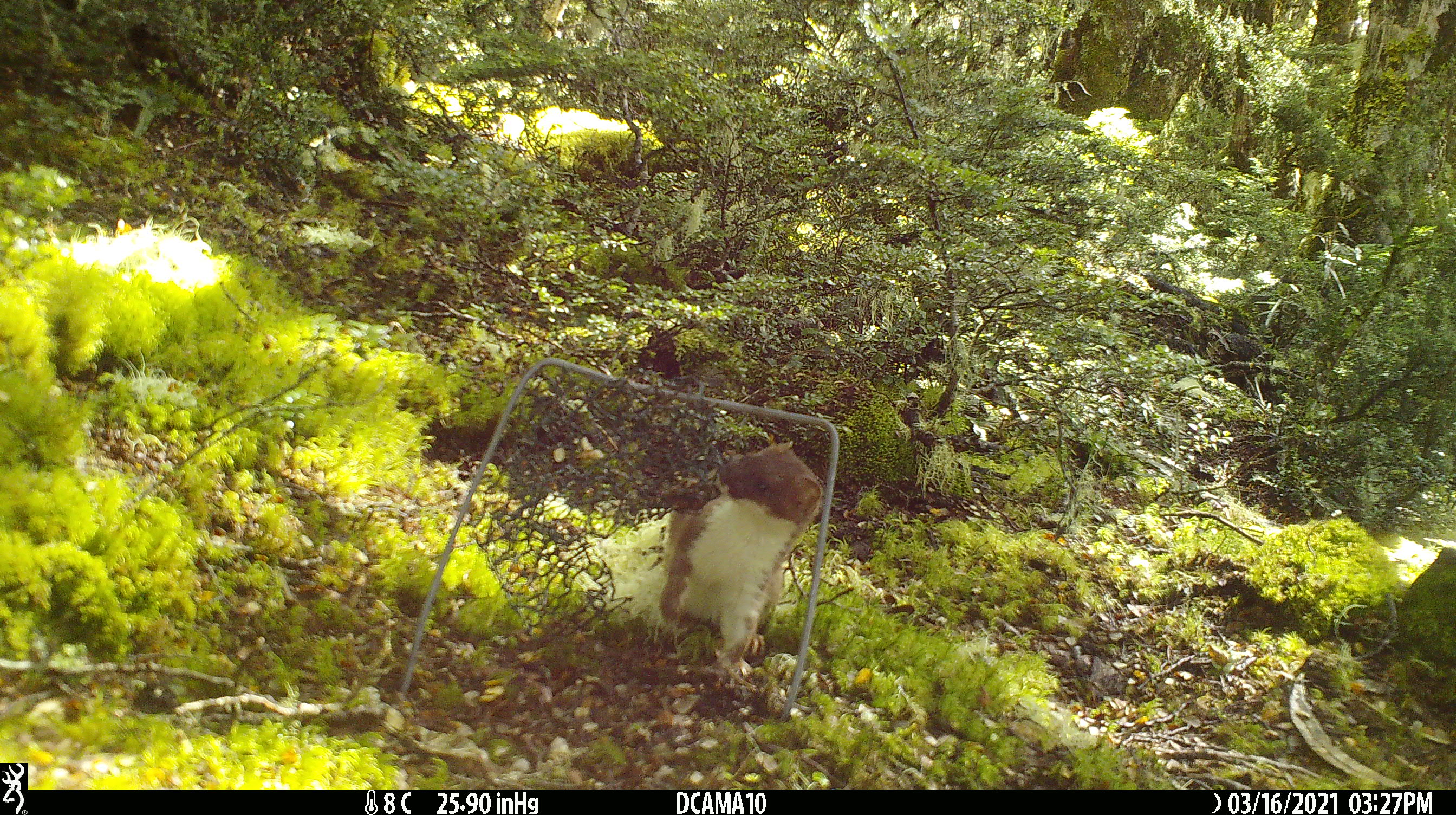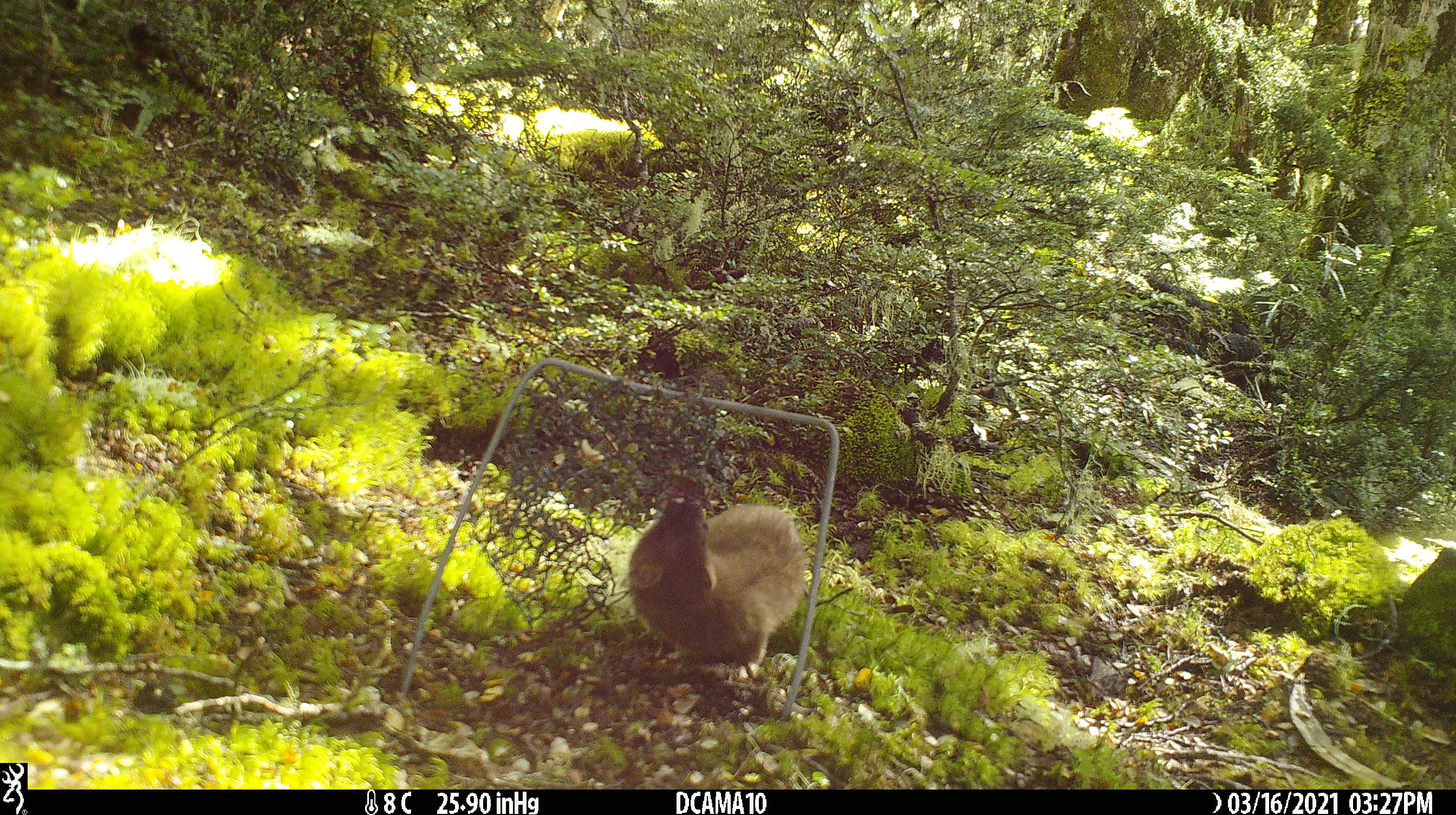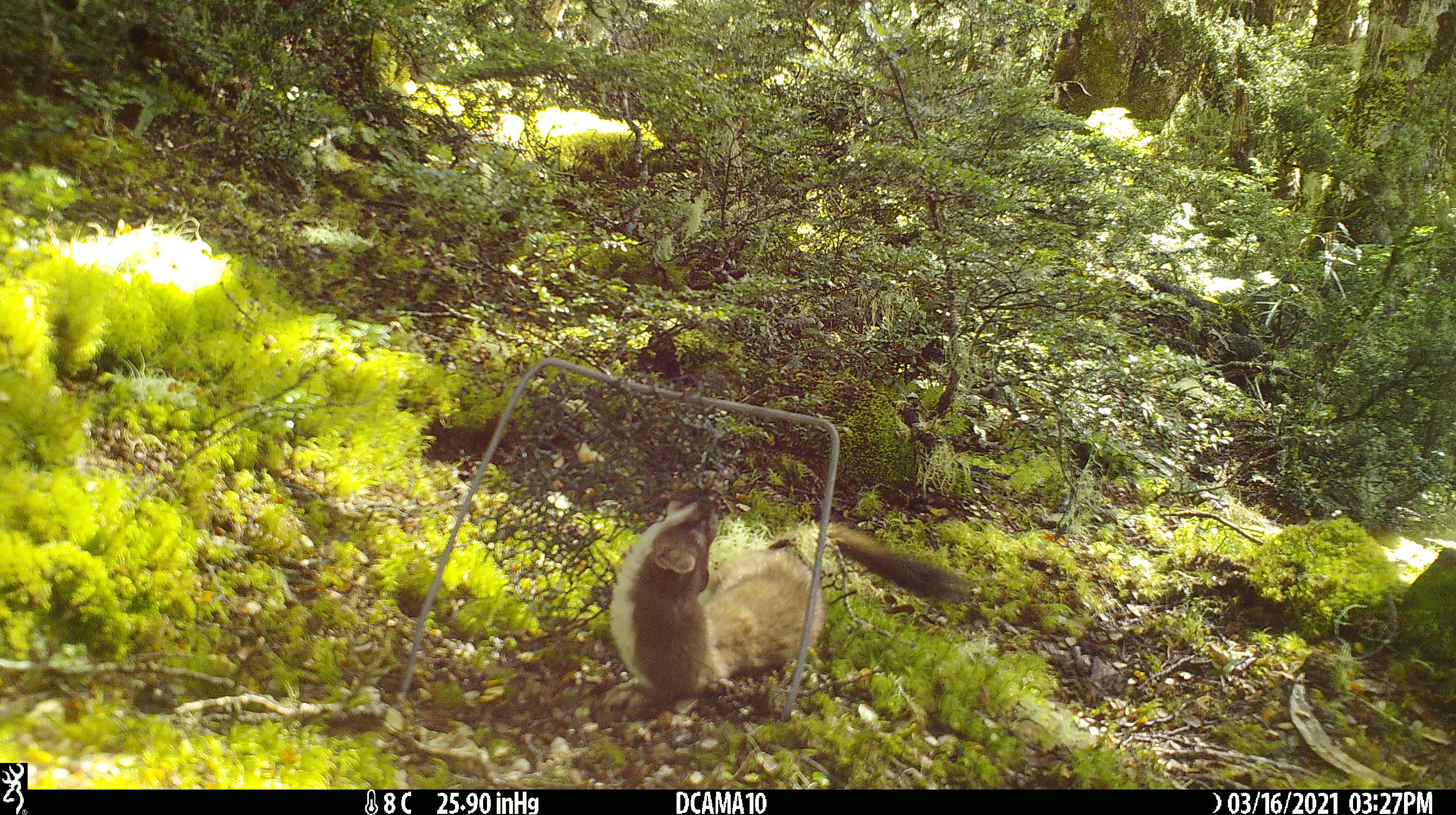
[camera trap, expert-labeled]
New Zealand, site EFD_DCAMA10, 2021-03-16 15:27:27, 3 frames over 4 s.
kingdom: Animalia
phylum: Chordata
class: Mammalia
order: Carnivora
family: Mustelidae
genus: Mustela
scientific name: Mustela erminea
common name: stoat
Stoat (Mustela erminea).